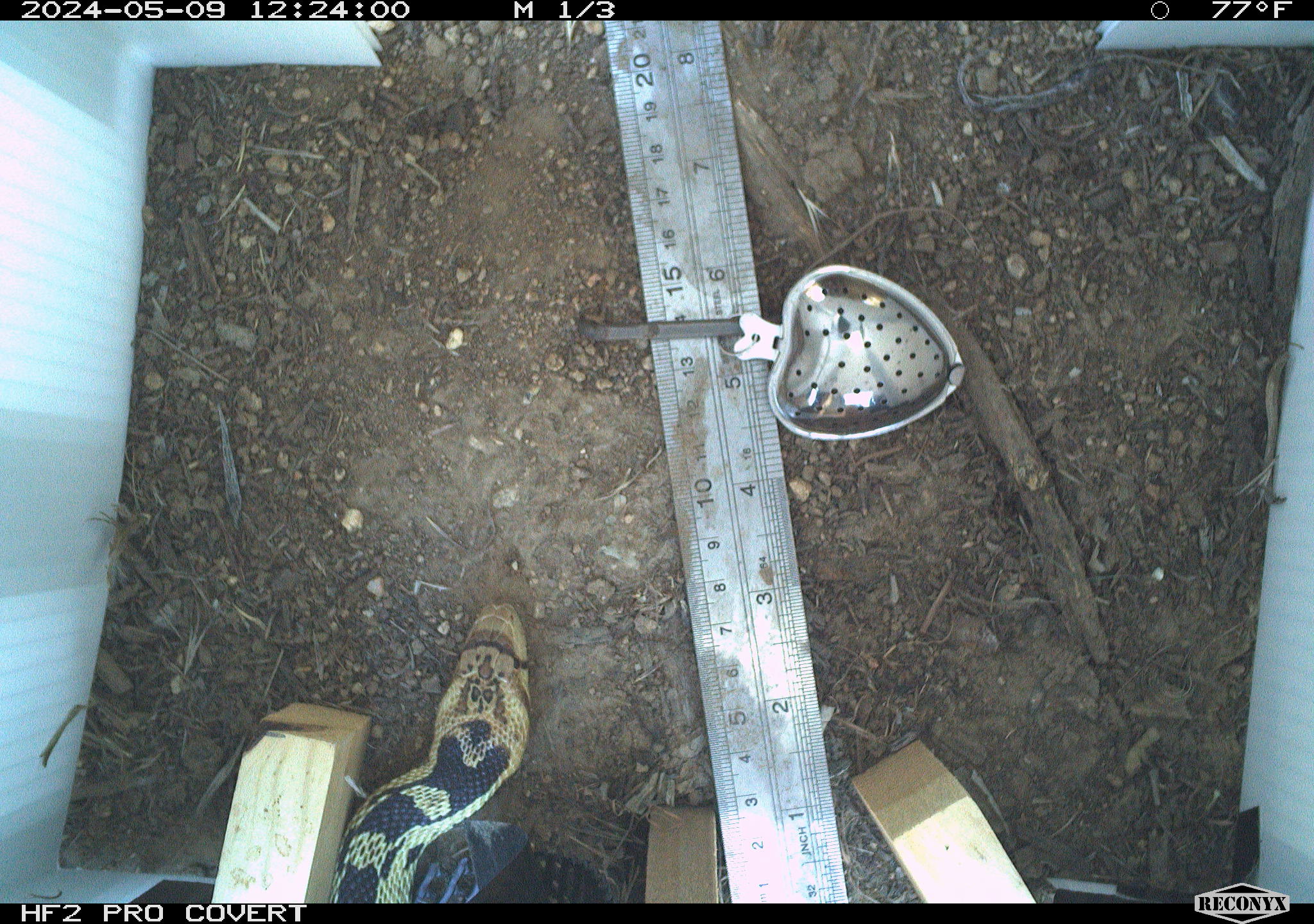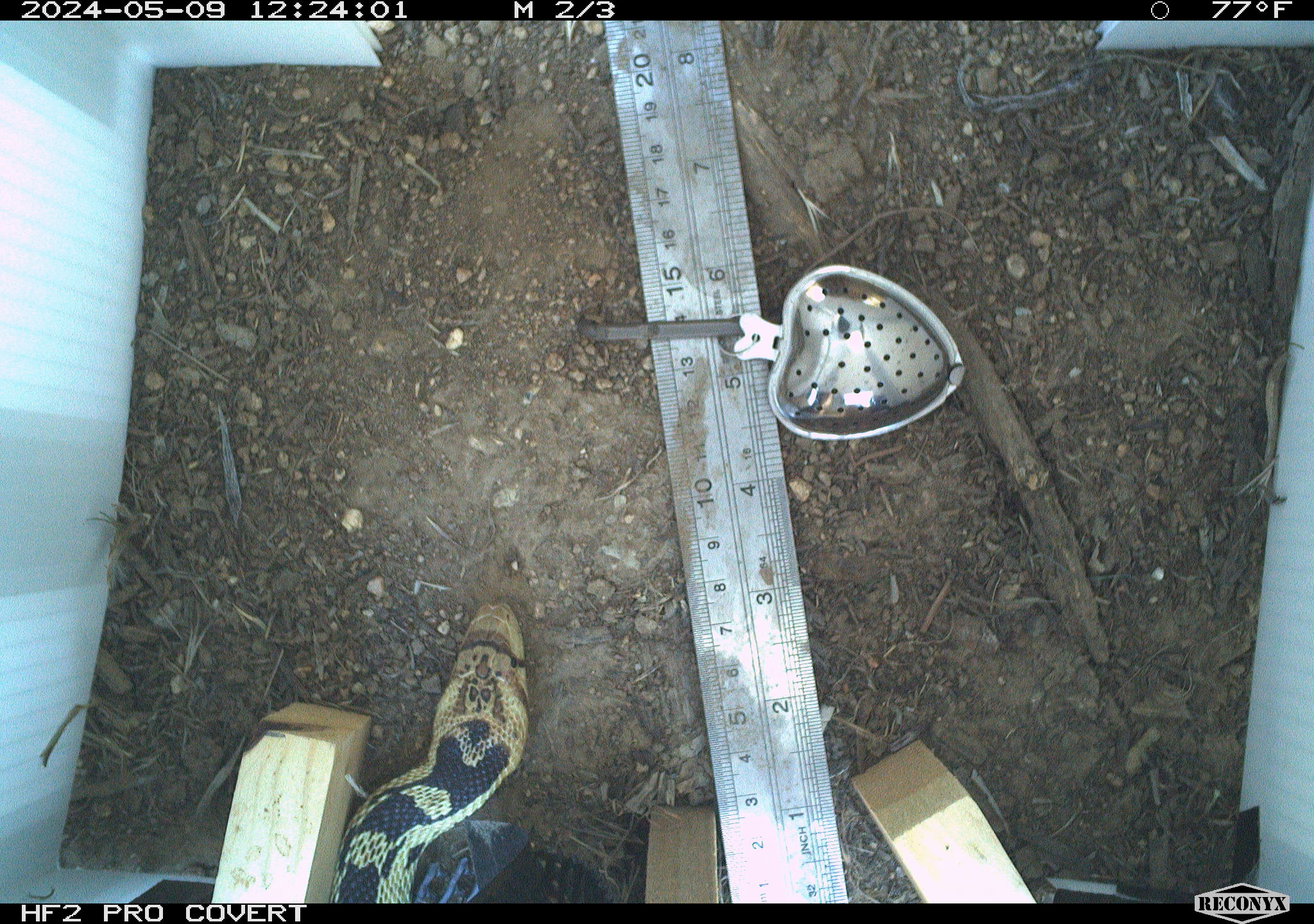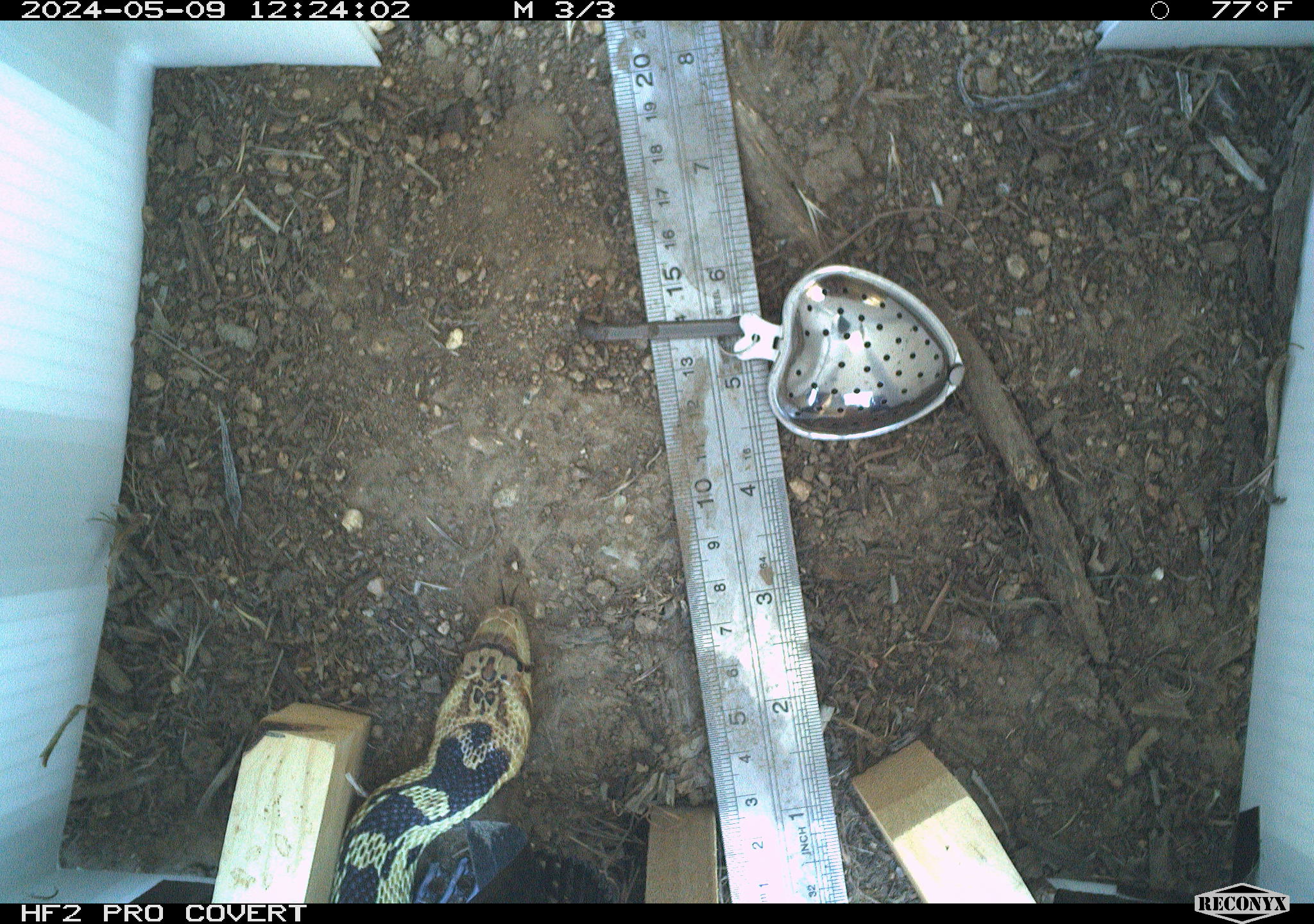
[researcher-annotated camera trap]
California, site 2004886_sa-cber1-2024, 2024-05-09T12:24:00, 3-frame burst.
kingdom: Animalia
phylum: Chordata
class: Reptilia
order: Squamata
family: Colubridae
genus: Pituophis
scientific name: Pituophis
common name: bullsnakes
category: pituophis species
Pituophis species (bullsnakes) (Pituophis).